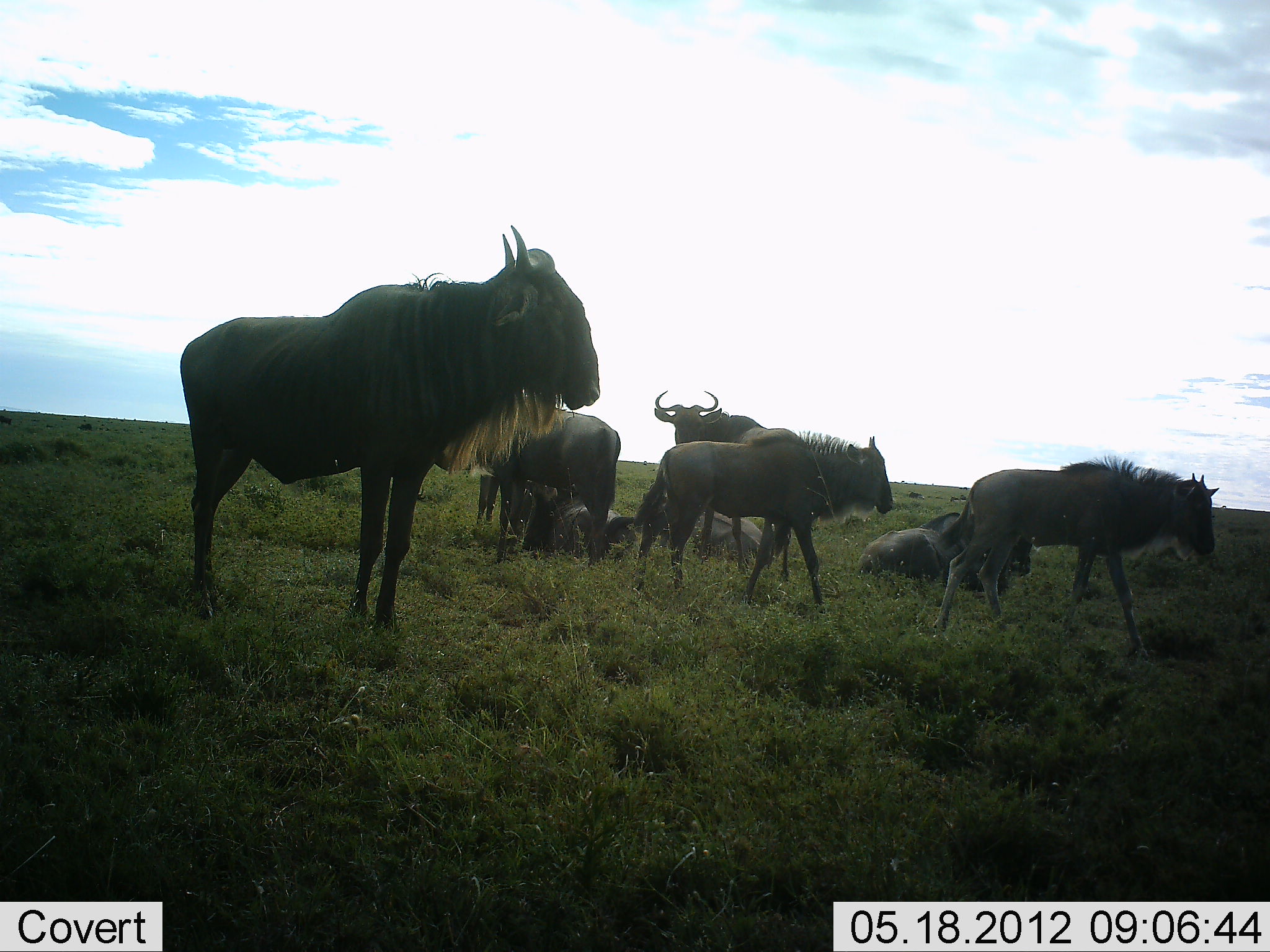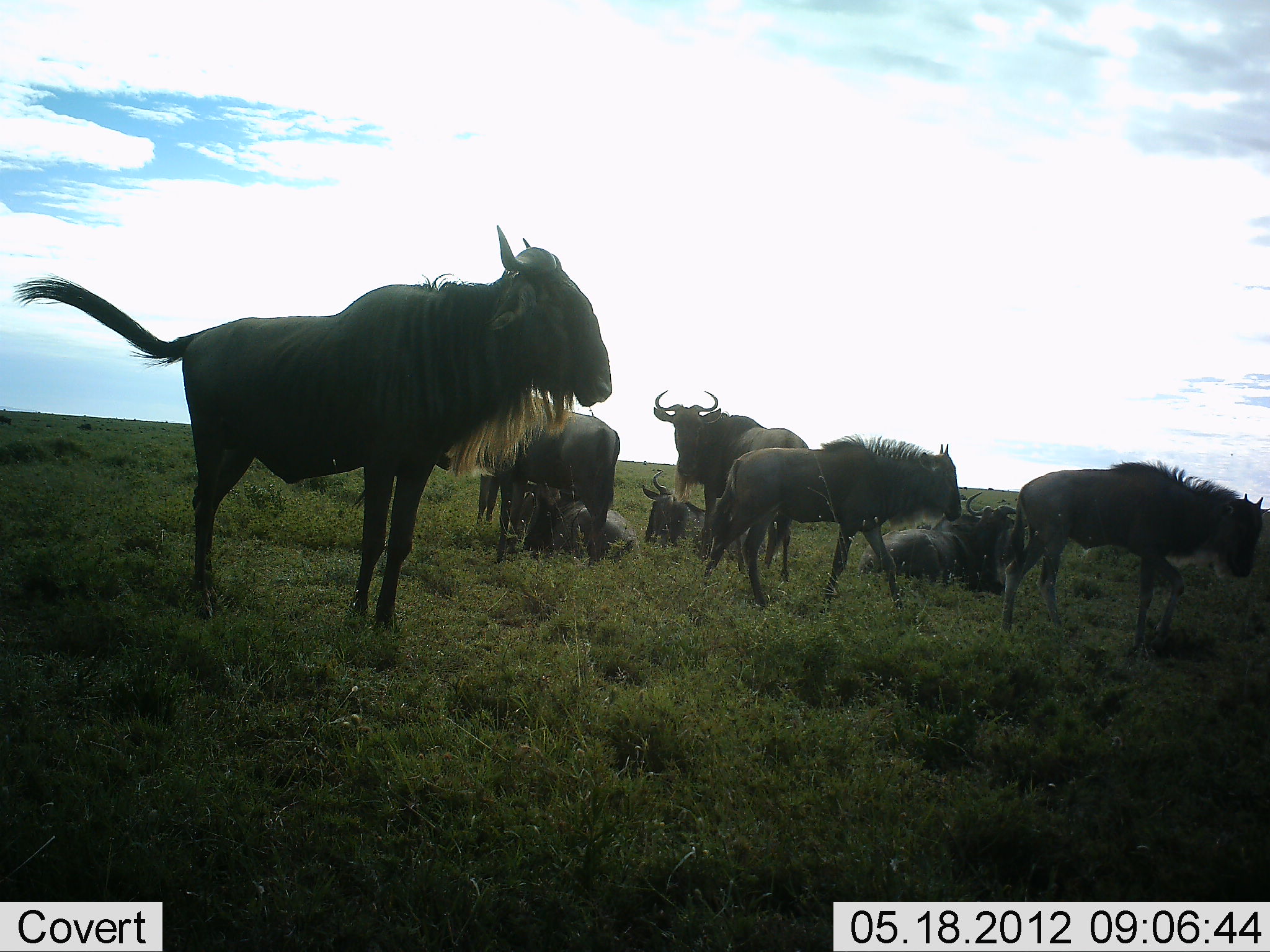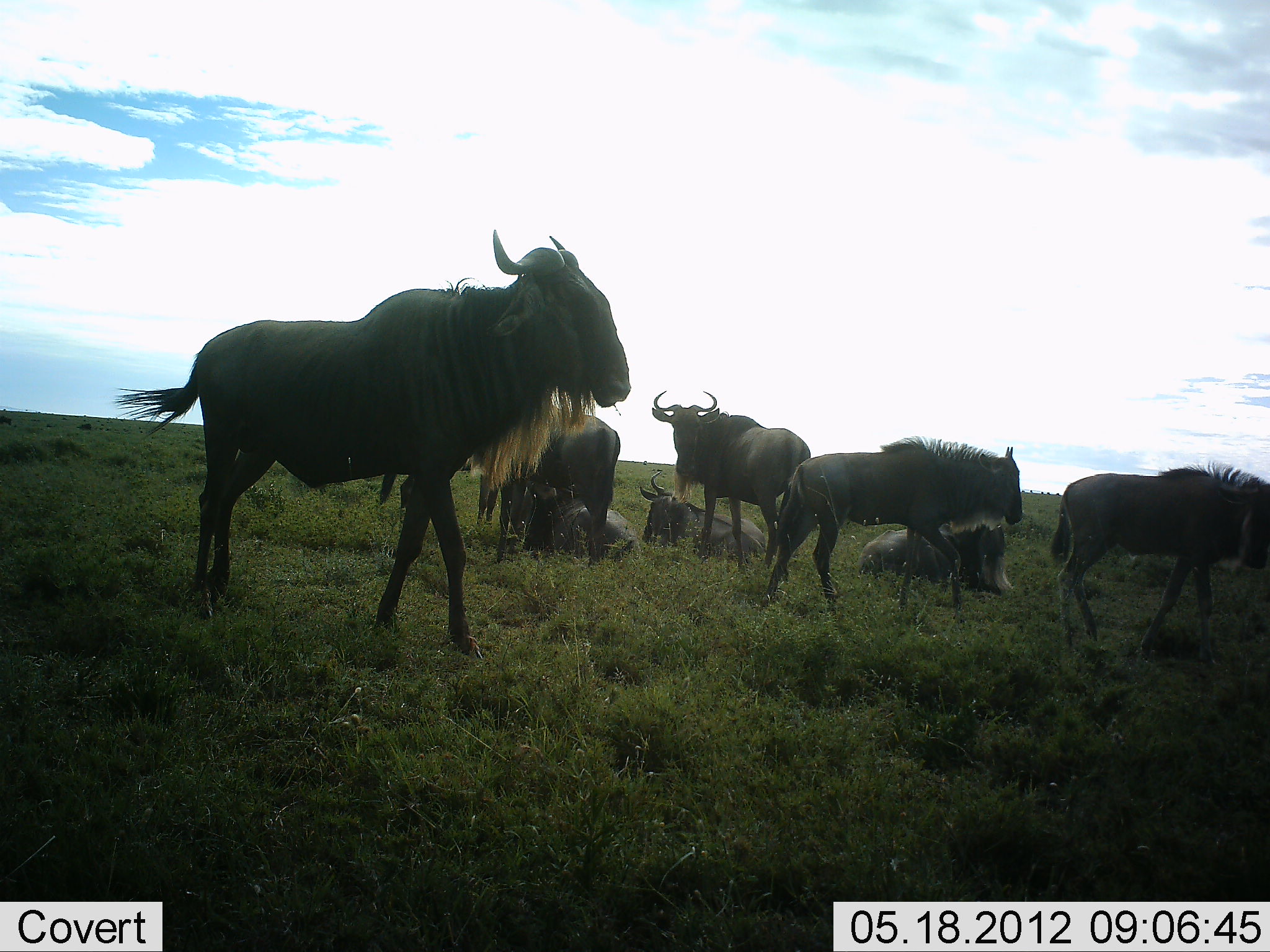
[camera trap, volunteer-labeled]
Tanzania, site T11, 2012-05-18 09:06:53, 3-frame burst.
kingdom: Animalia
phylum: Chordata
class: Mammalia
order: Artiodactyla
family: Bovidae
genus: Connochaetes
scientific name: Connochaetes taurinus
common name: blue wildebeest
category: wildebeest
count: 8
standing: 100%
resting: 100%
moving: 60%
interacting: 0%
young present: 60%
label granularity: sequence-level